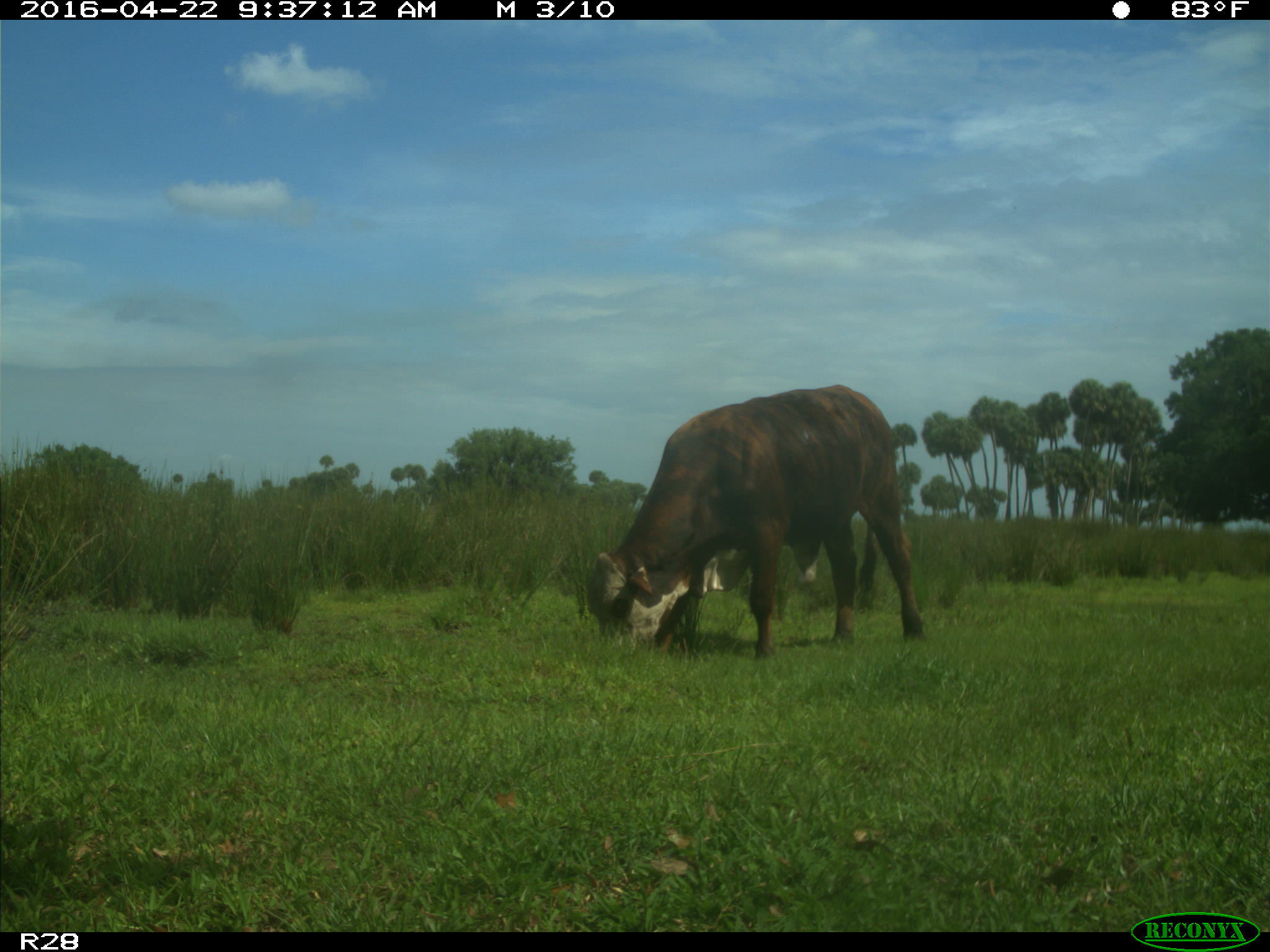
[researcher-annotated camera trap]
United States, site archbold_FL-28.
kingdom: Animalia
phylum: Chordata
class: Mammalia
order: Artiodactyla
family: Bovidae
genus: Bos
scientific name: Bos taurus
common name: domestic cow